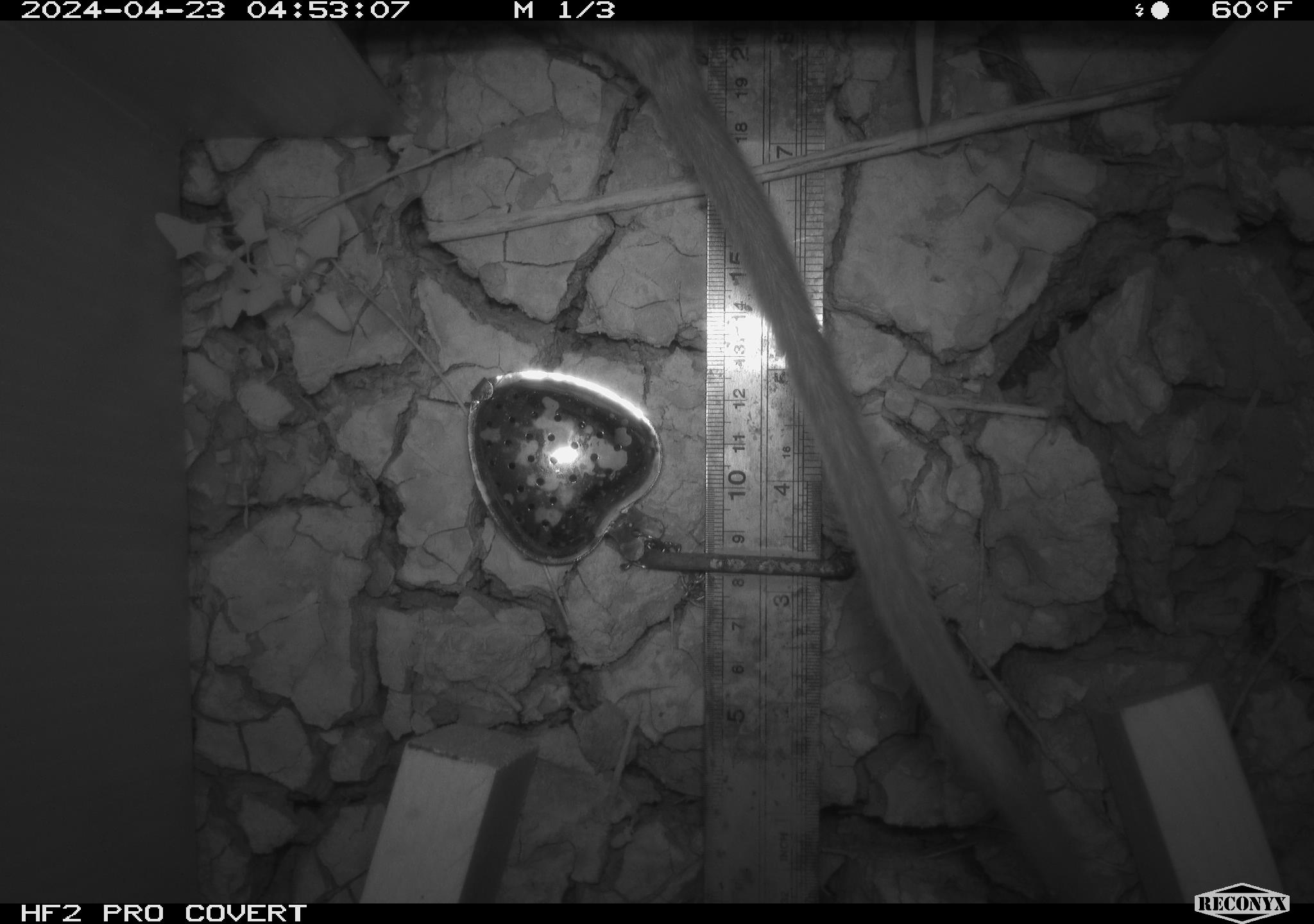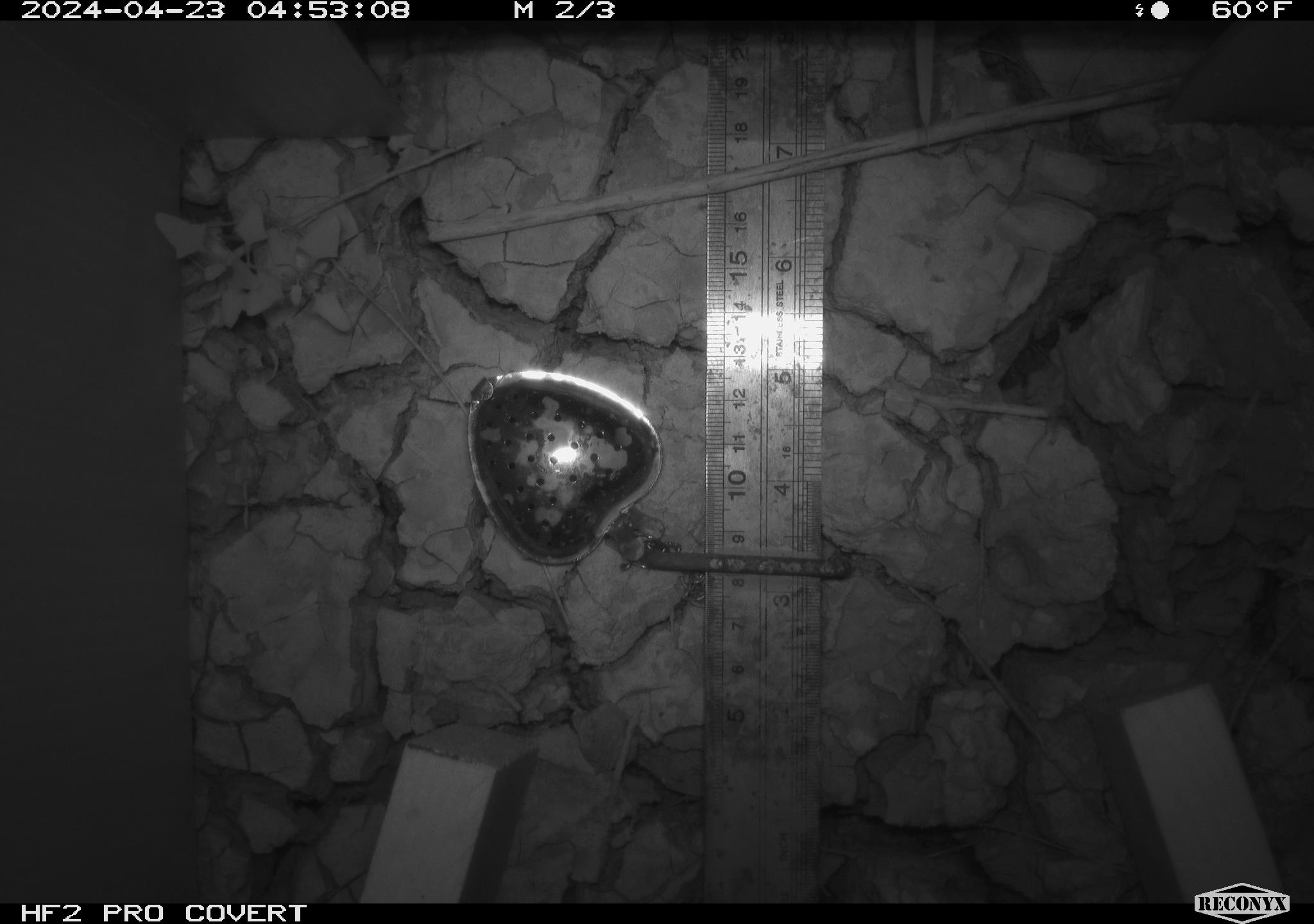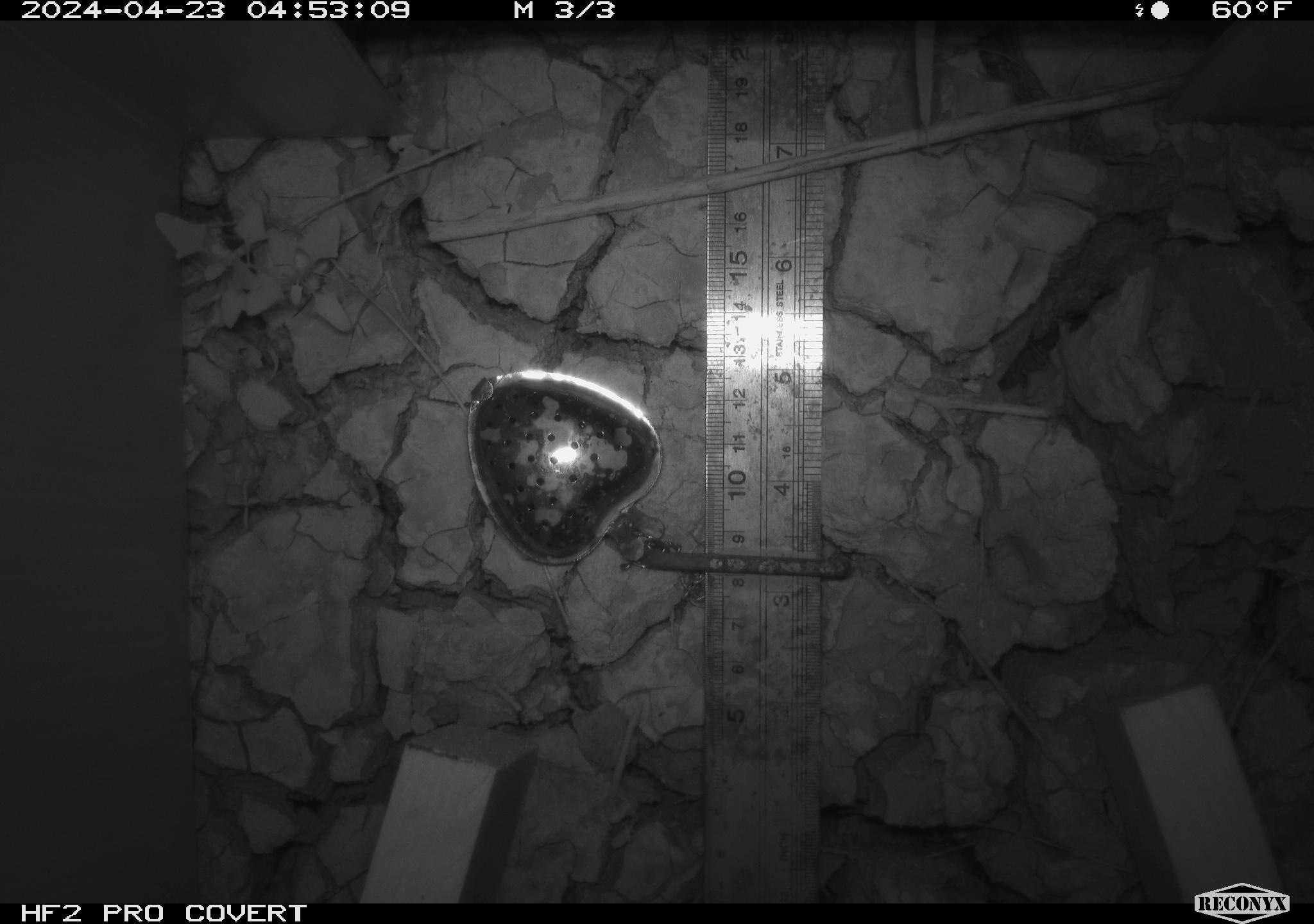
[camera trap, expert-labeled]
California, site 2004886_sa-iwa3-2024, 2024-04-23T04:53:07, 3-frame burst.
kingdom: Animalia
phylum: Chordata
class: Mammalia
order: Rodentia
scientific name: Rodentia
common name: woodrat or rat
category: woodrat or rat species